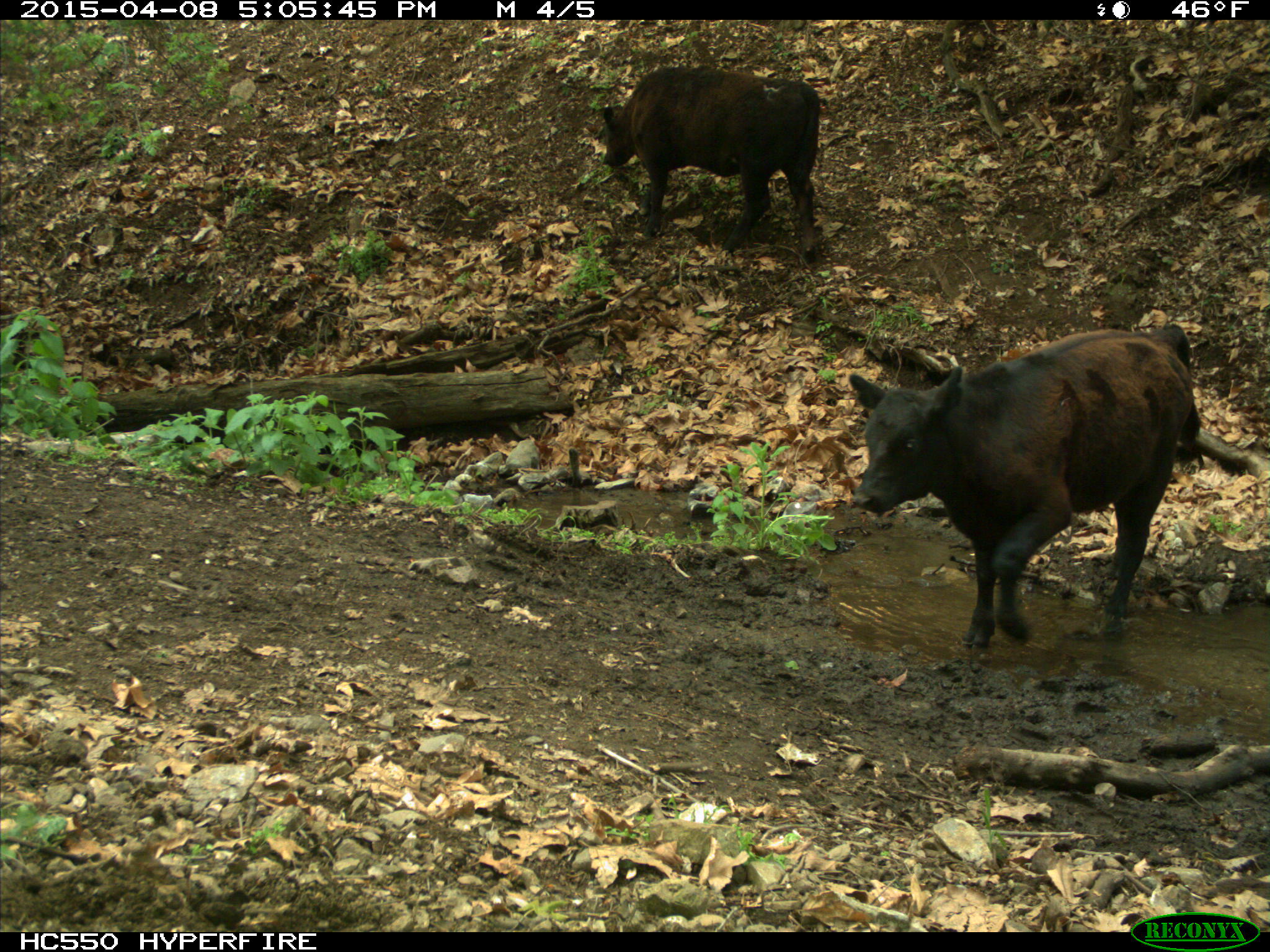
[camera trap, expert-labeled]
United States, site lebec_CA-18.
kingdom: Animalia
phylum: Chordata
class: Mammalia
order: Artiodactyla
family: Bovidae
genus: Bos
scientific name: Bos taurus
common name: domestic cow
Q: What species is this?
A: Bos taurus (domestic cow).